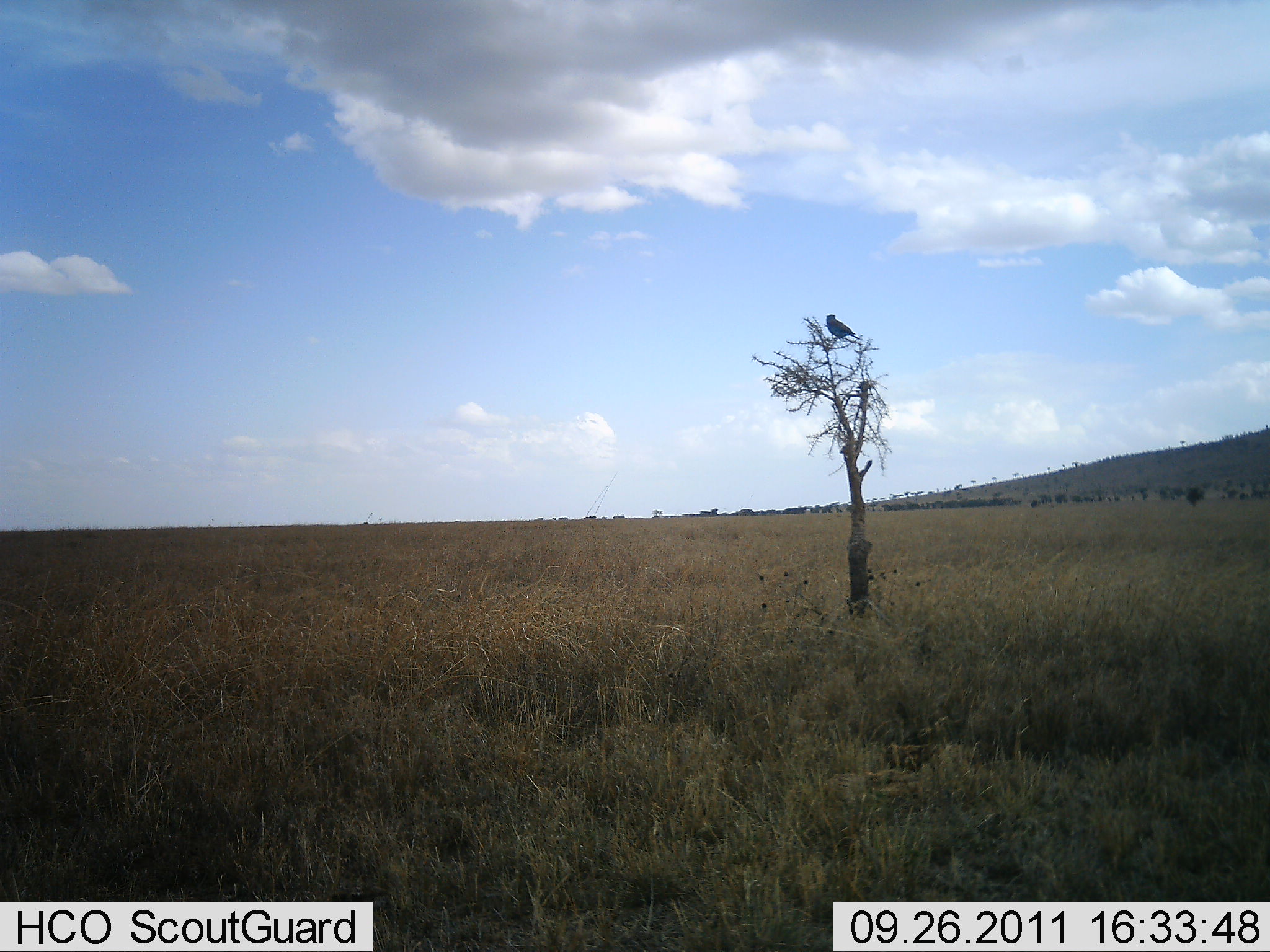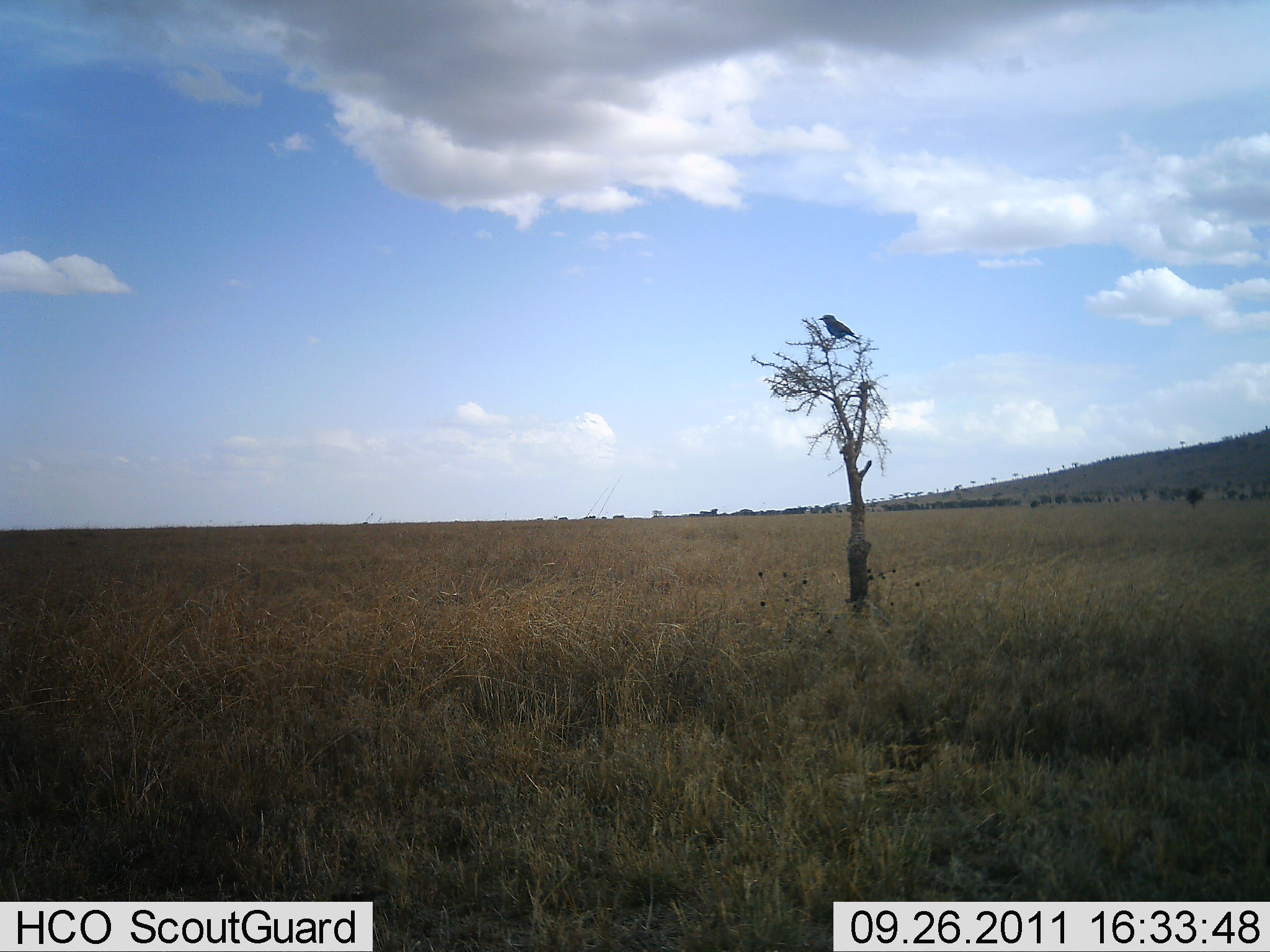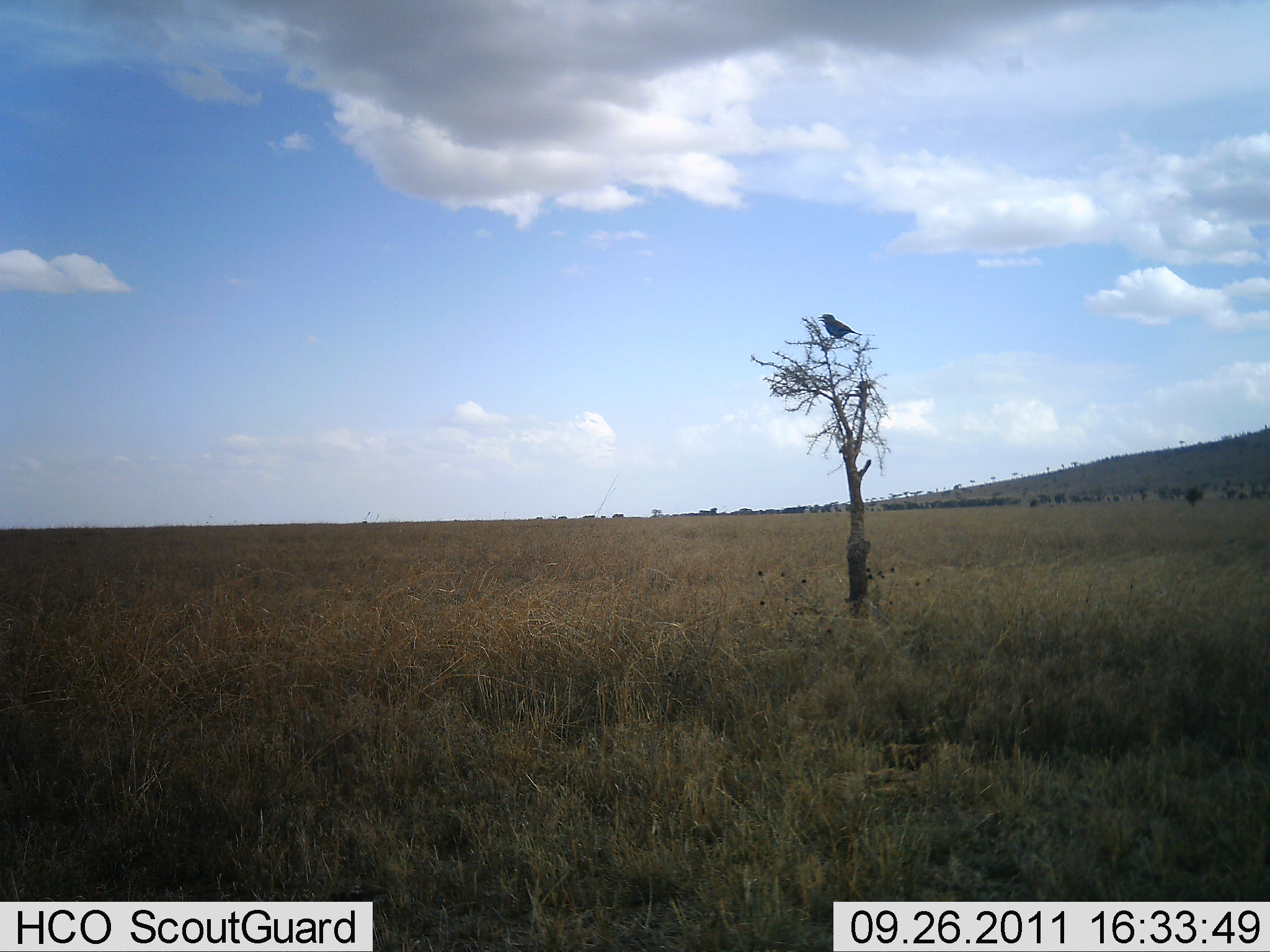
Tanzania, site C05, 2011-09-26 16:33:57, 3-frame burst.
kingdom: Animalia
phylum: Chordata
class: Aves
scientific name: Aves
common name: bird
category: otherbird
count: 1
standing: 46%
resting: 54%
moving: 0%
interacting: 0%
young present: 0%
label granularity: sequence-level